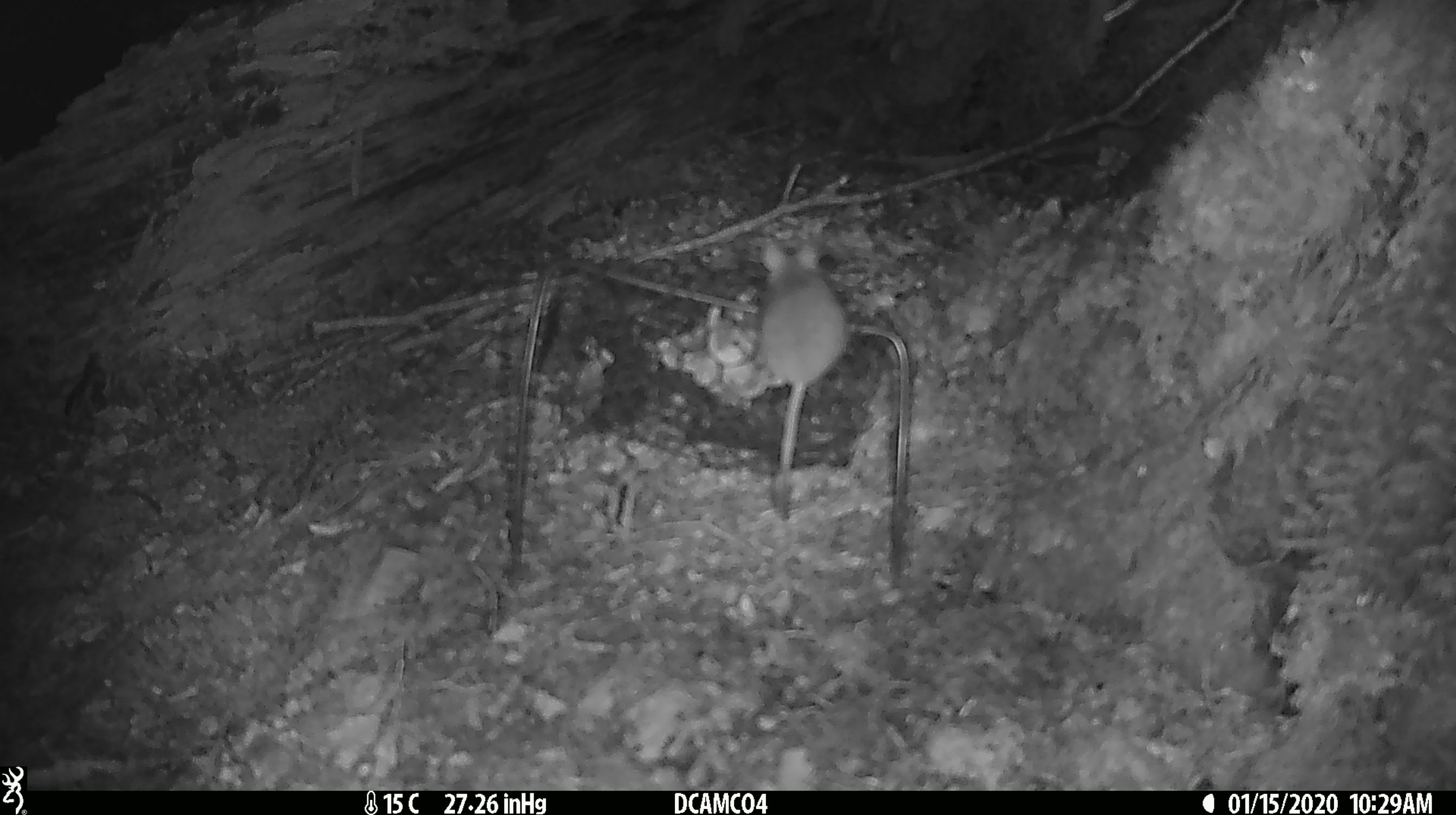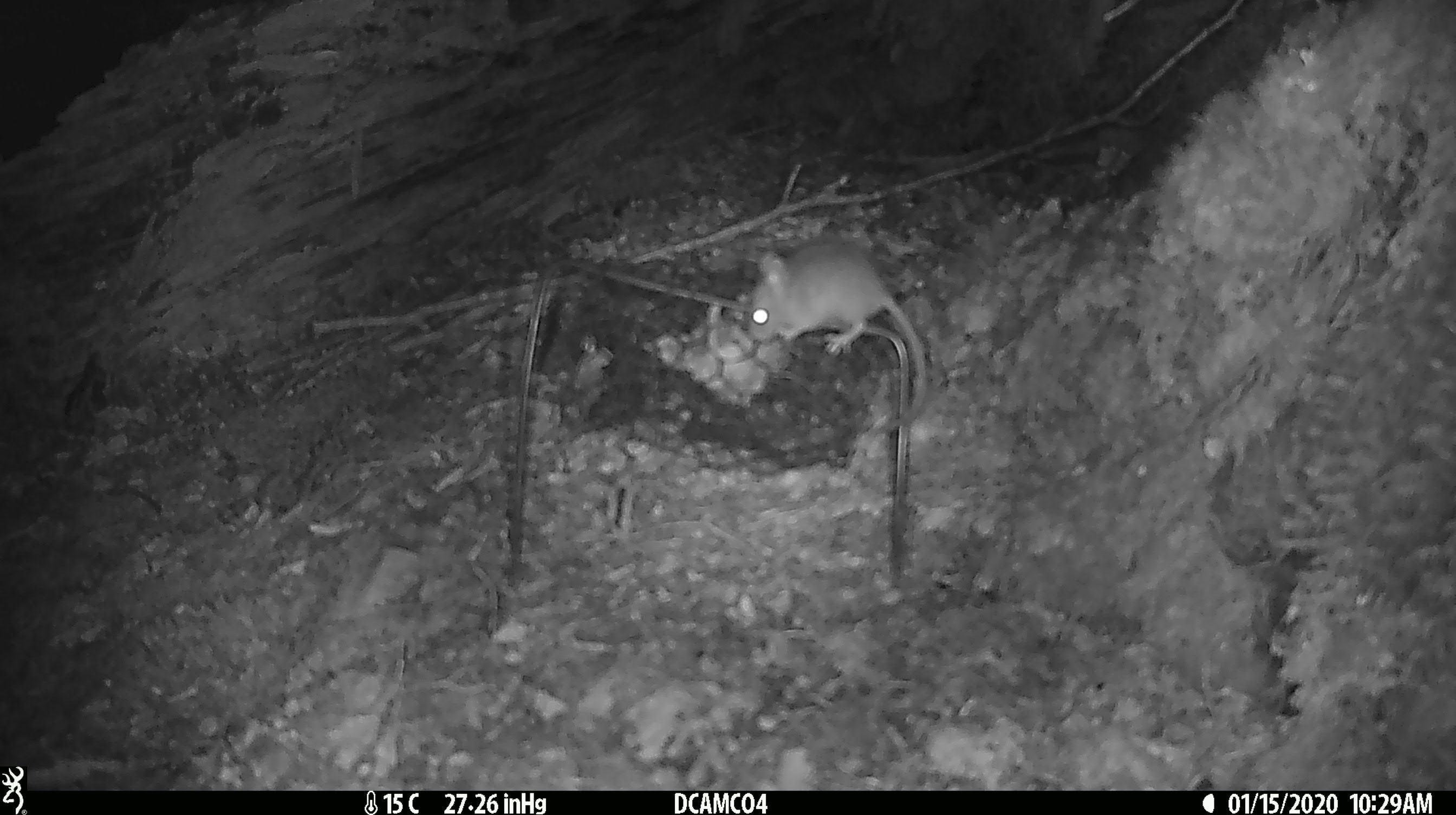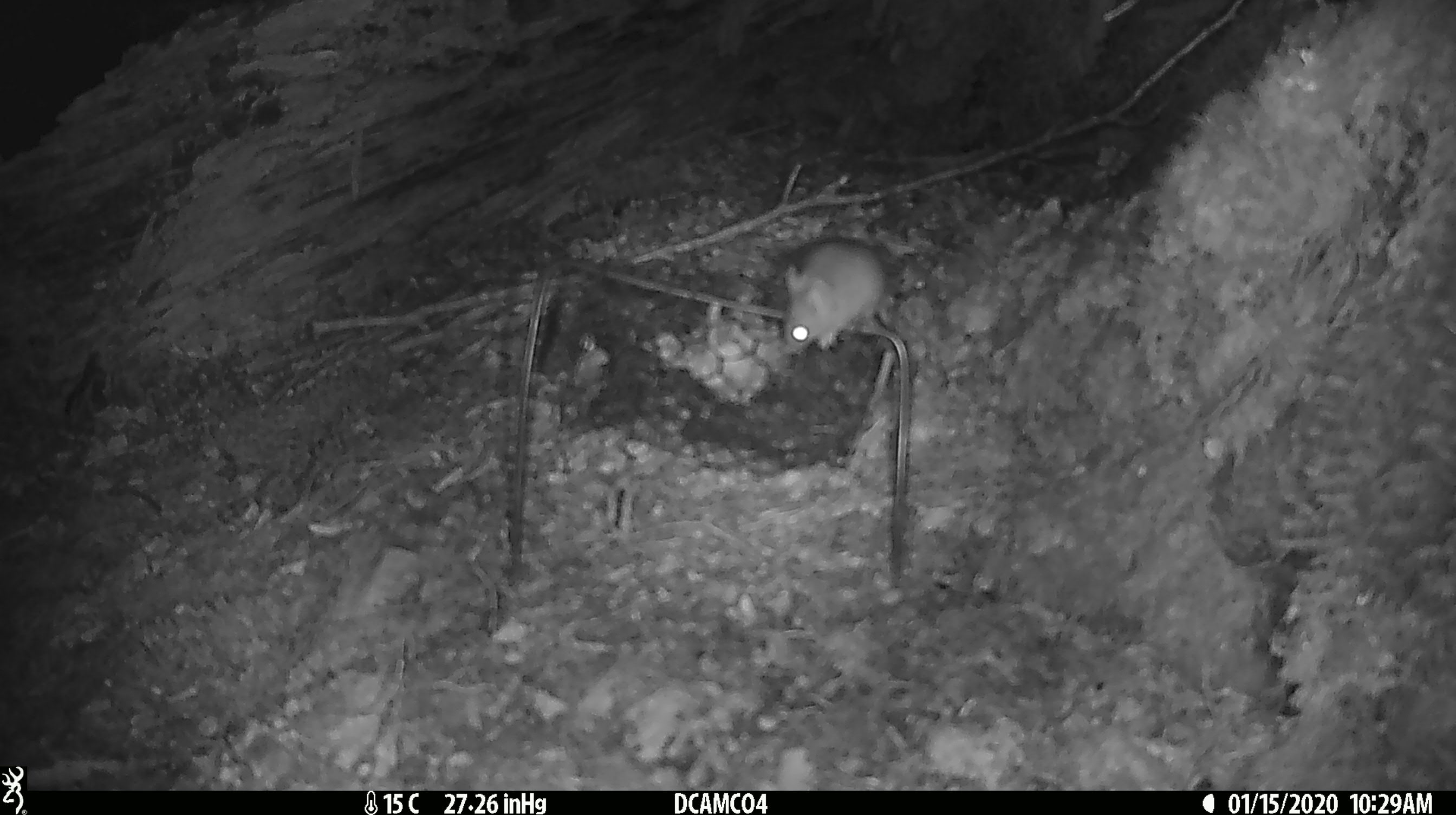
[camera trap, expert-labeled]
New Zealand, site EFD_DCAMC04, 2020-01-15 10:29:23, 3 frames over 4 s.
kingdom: Animalia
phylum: Chordata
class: Mammalia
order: Rodentia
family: Muridae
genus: Mus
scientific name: Mus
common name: mouse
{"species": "mouse (Mus)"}